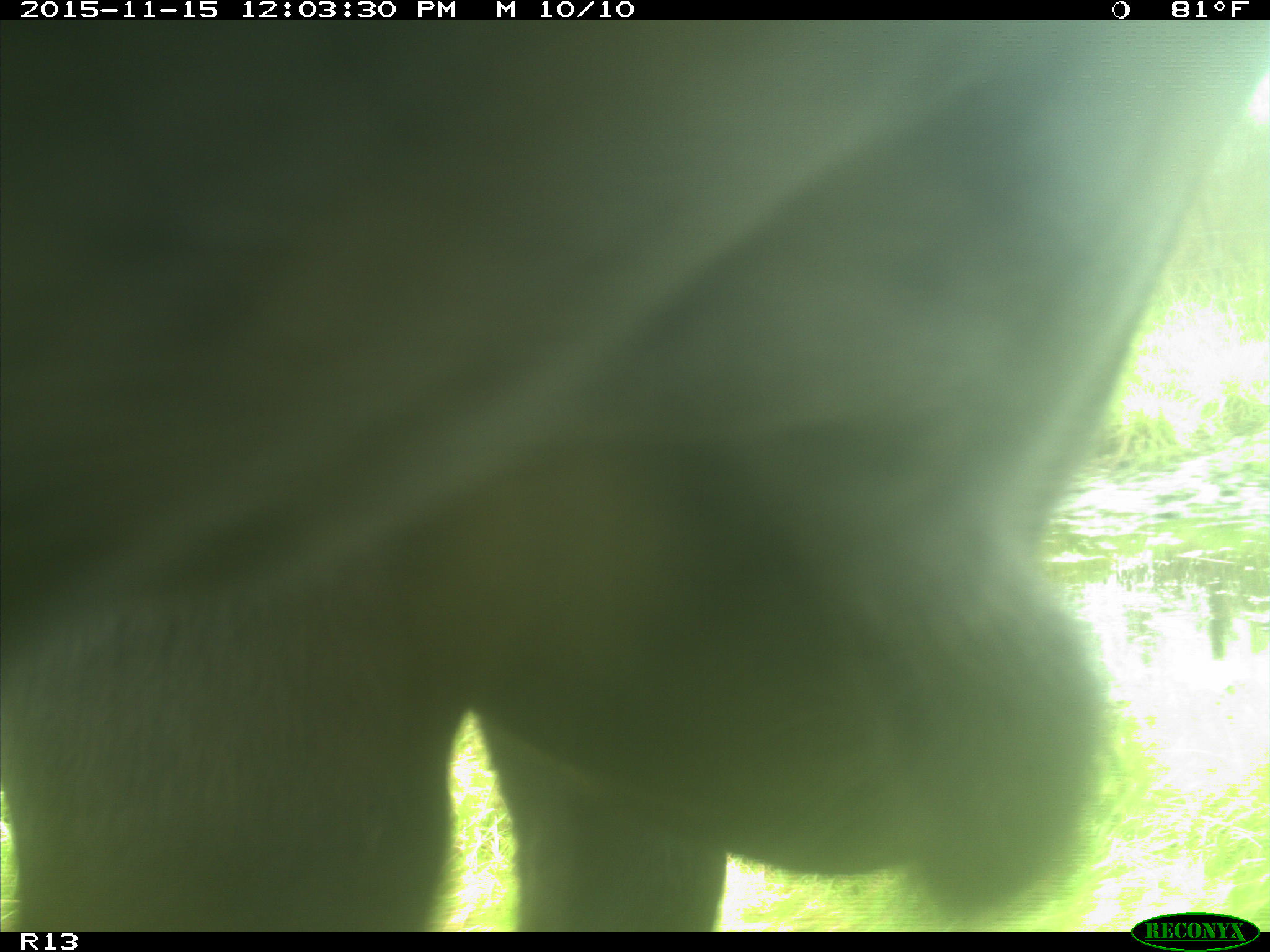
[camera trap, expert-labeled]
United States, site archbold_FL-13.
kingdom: Animalia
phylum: Chordata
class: Mammalia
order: Artiodactyla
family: Bovidae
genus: Bos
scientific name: Bos taurus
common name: domestic cow